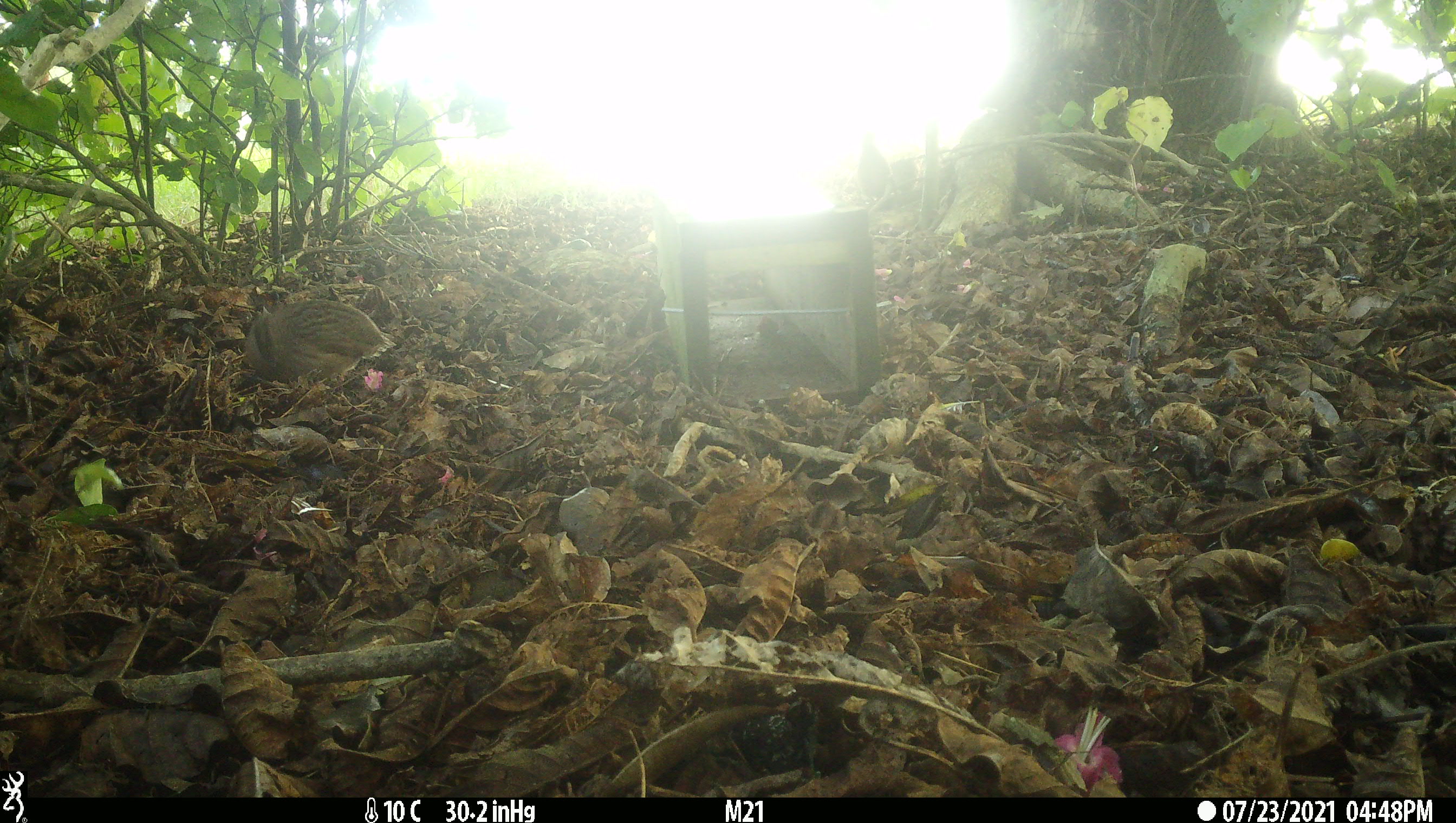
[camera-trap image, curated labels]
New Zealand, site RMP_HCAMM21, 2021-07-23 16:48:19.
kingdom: Animalia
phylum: Chordata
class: Aves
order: Galliformes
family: Phasianidae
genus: Synoicus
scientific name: Synoicus ypsilophorus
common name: brown quail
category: quail brown